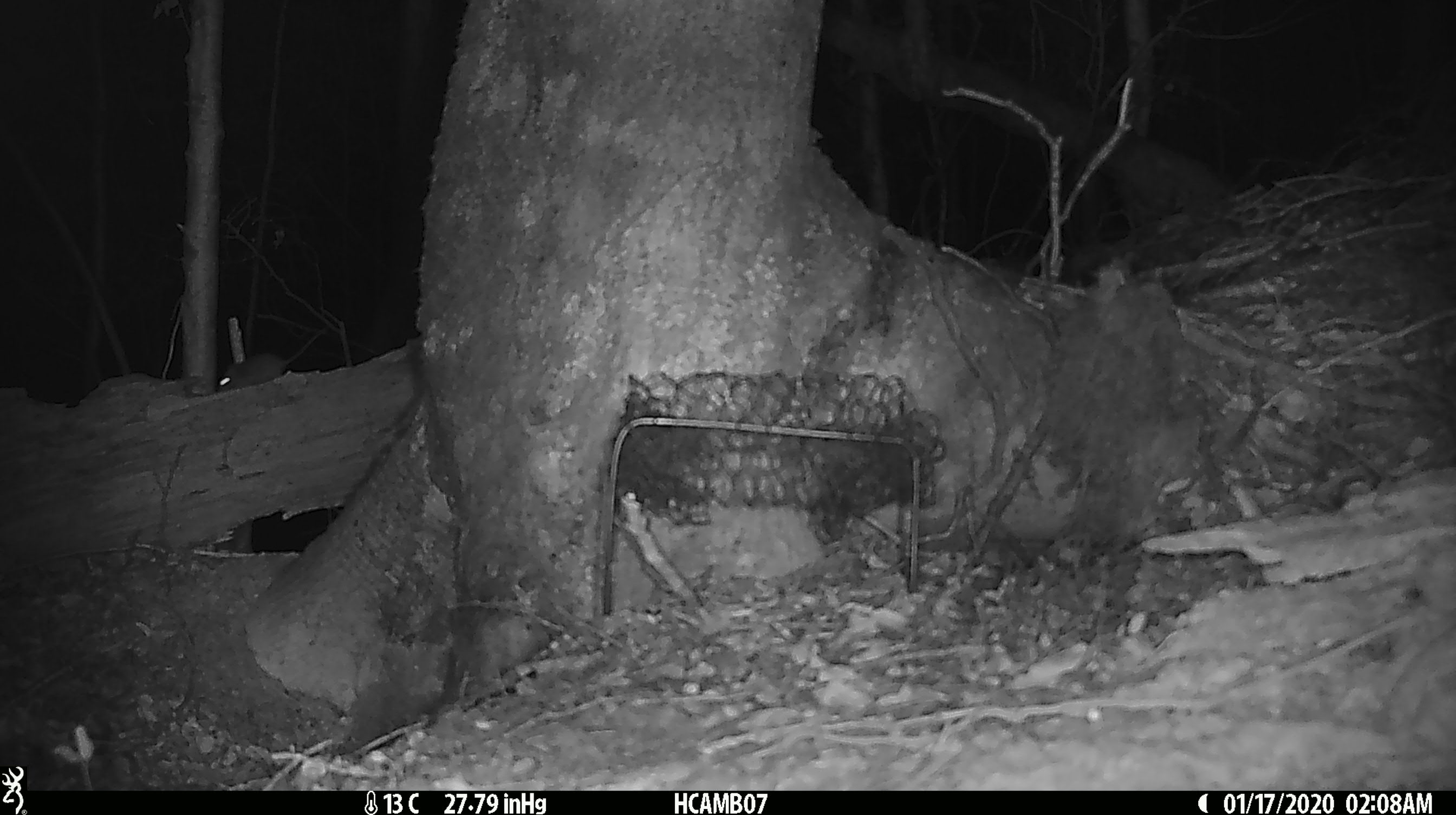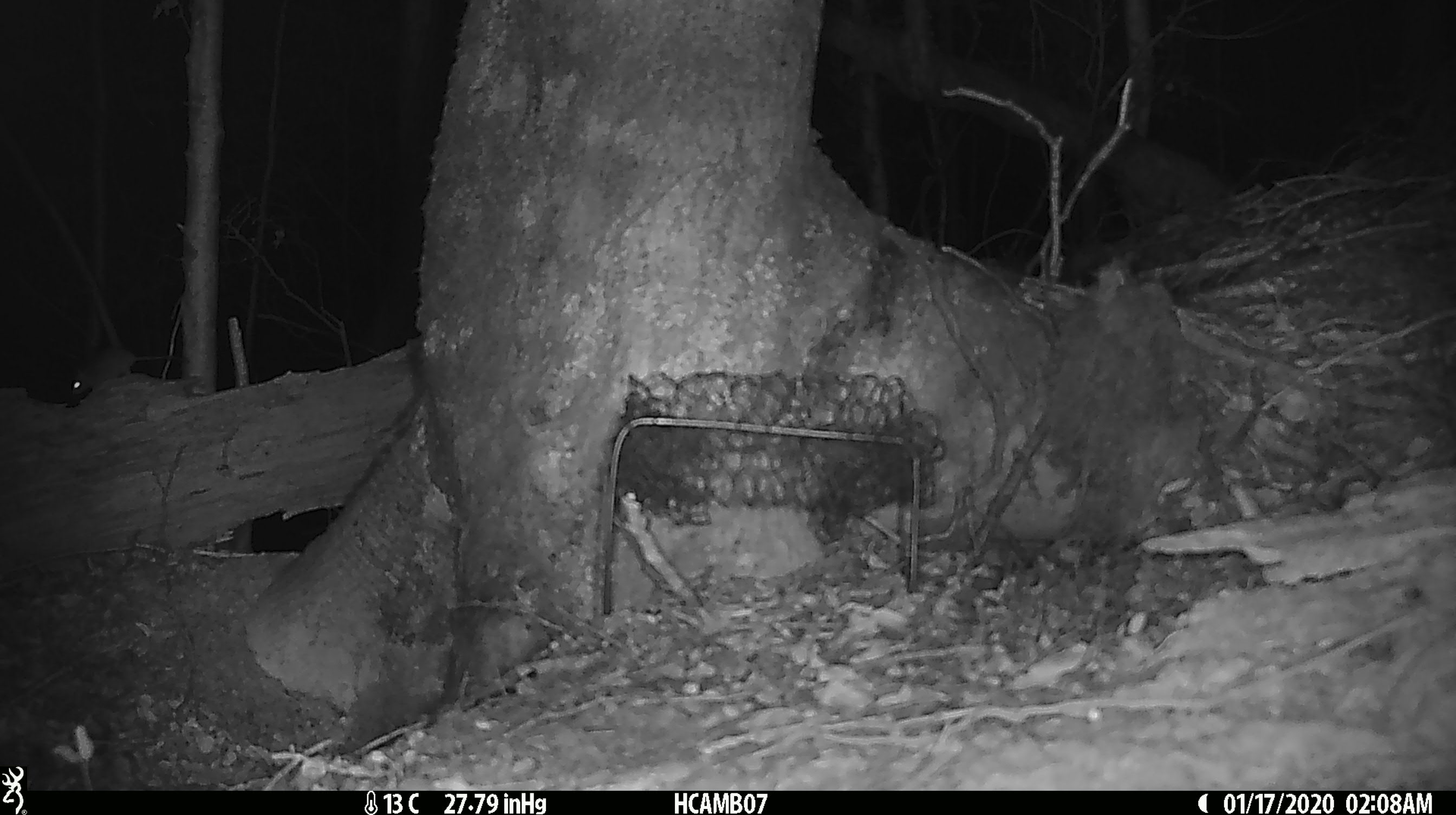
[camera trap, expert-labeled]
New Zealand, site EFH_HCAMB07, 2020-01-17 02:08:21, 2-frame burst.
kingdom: Animalia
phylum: Chordata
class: Mammalia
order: Rodentia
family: Muridae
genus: Mus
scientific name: Mus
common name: mouse